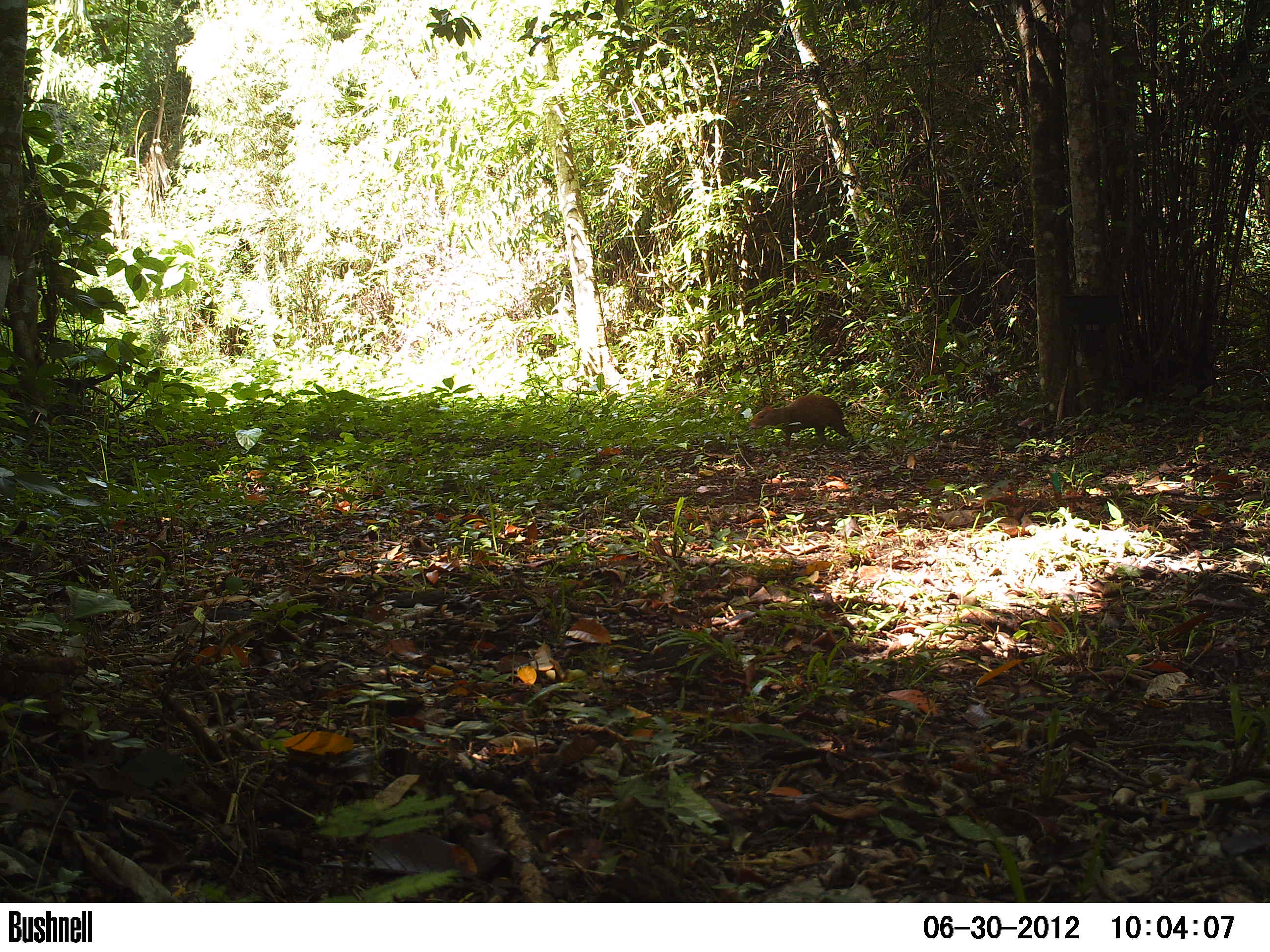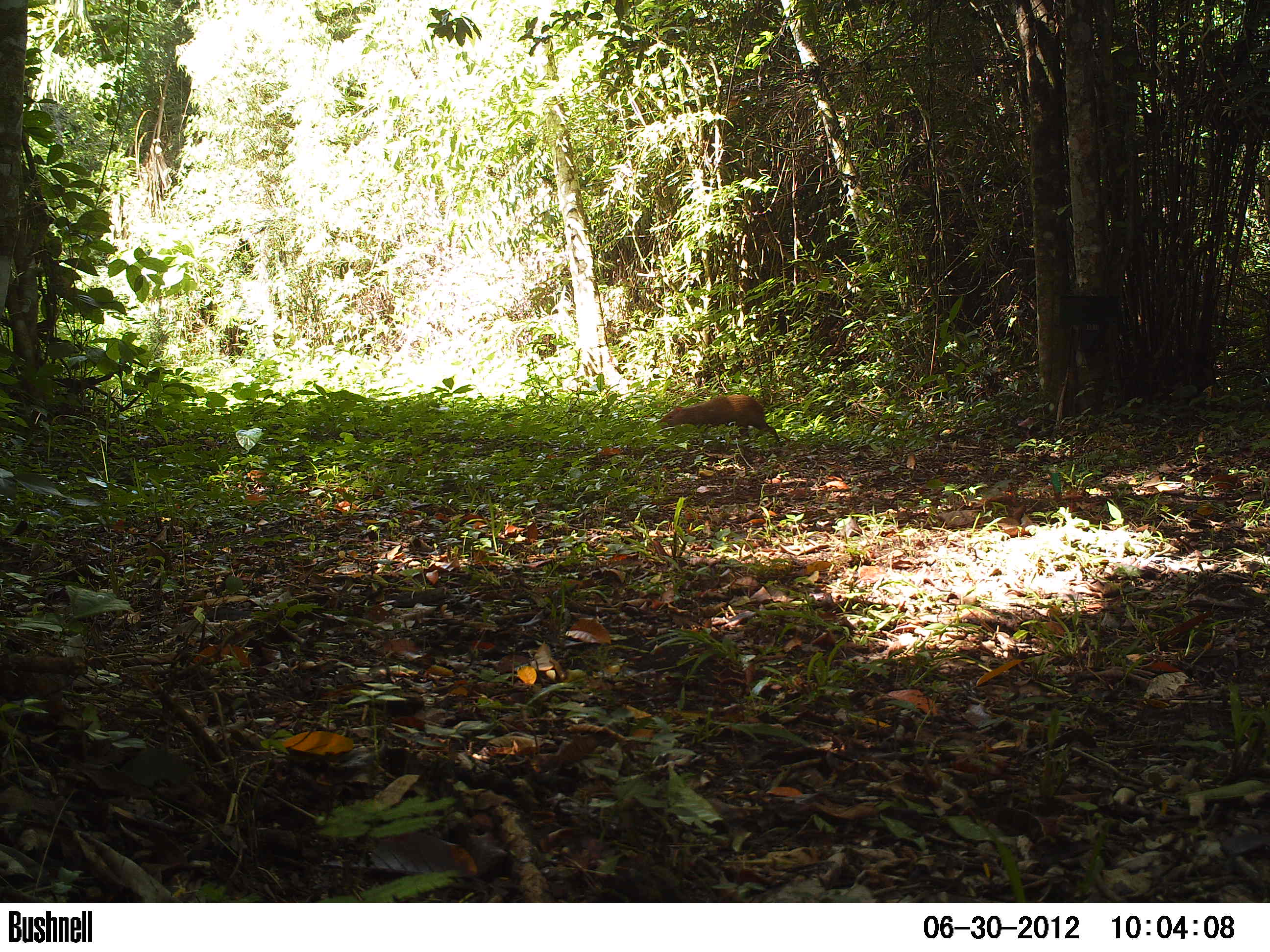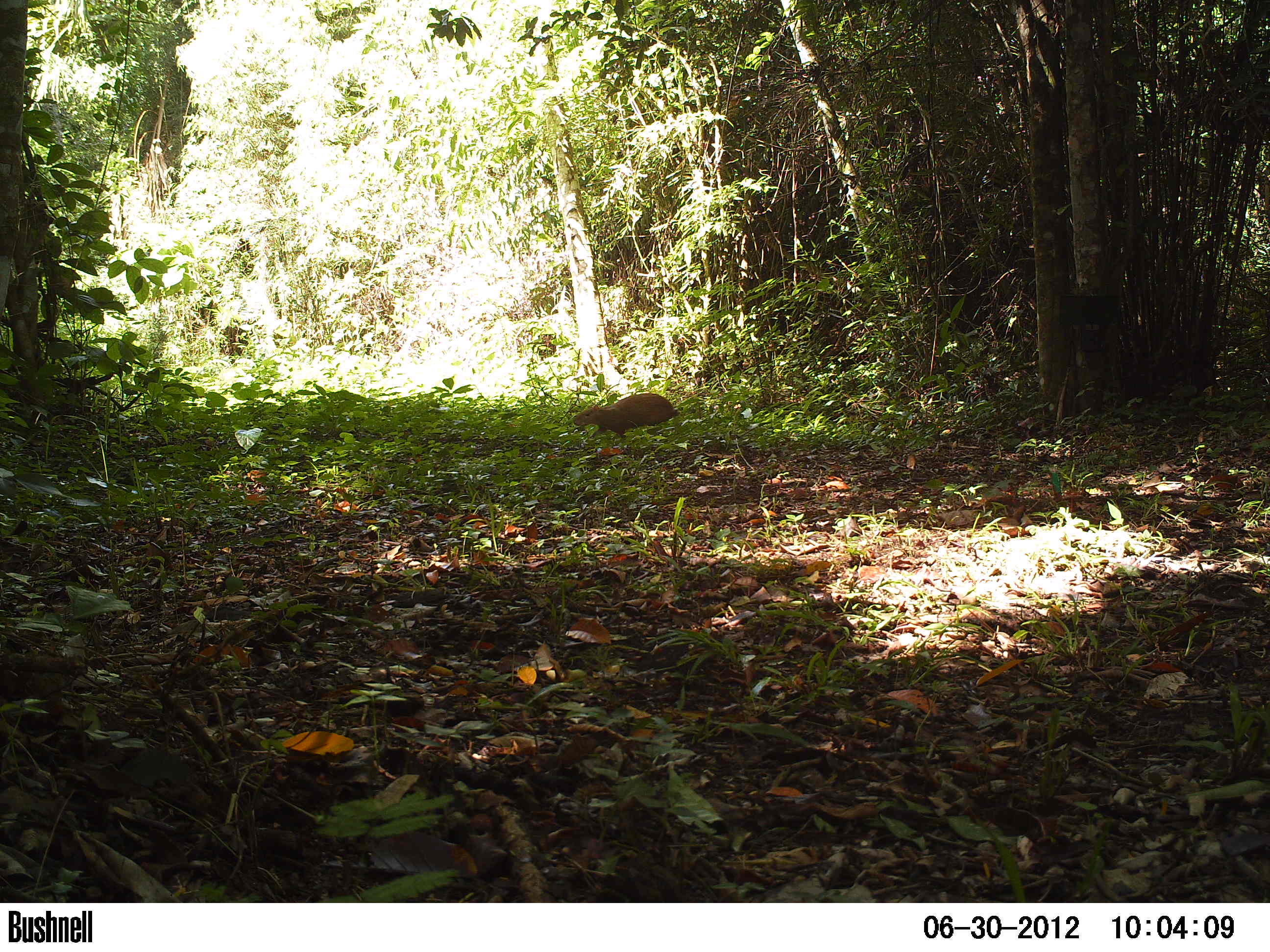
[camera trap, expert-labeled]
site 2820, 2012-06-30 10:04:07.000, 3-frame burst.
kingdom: Animalia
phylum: Chordata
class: Mammalia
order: Rodentia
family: Dasyproctidae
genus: Dasyprocta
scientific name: Dasyprocta punctata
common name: central american agouti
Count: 1.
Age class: adult.